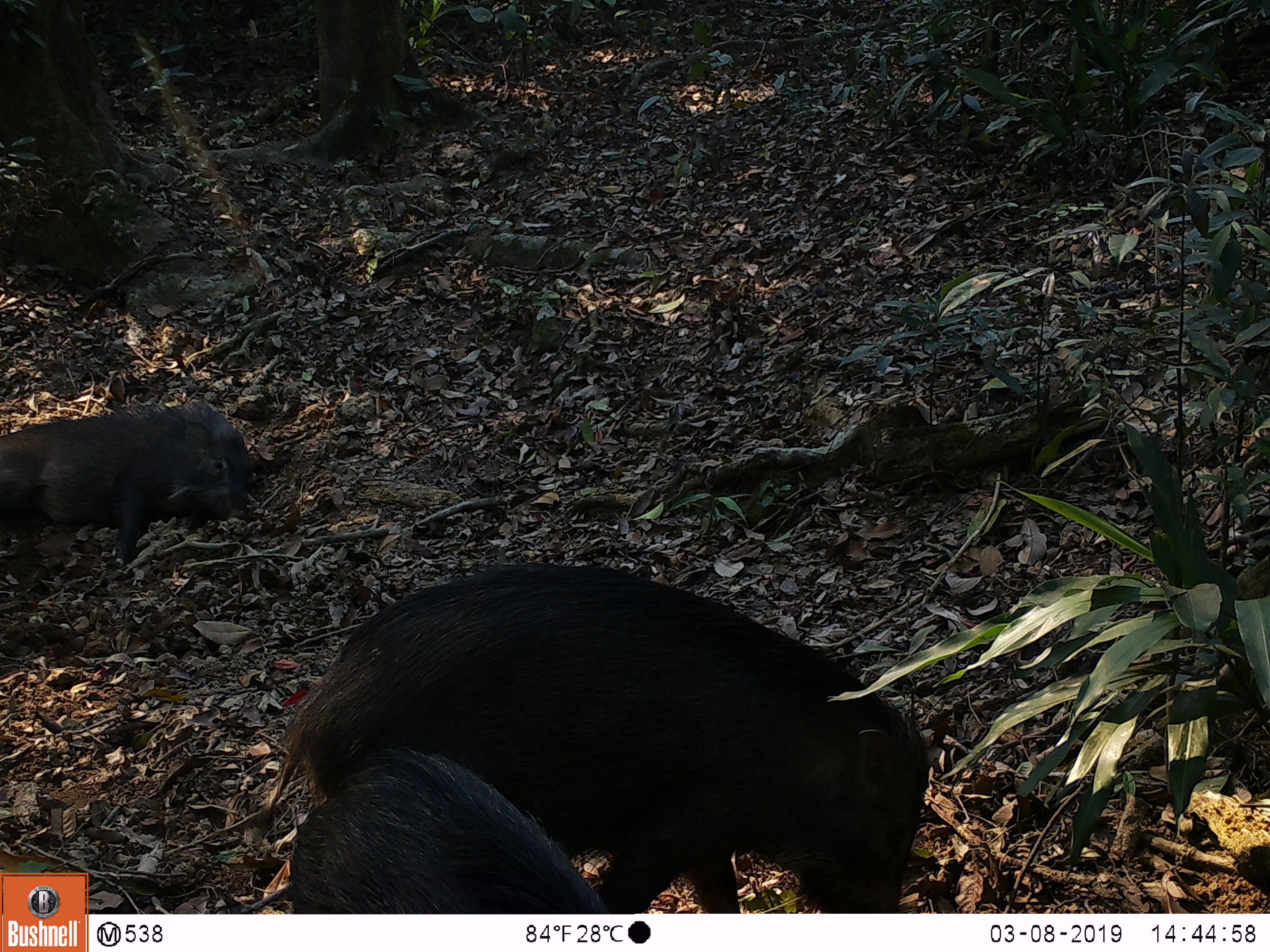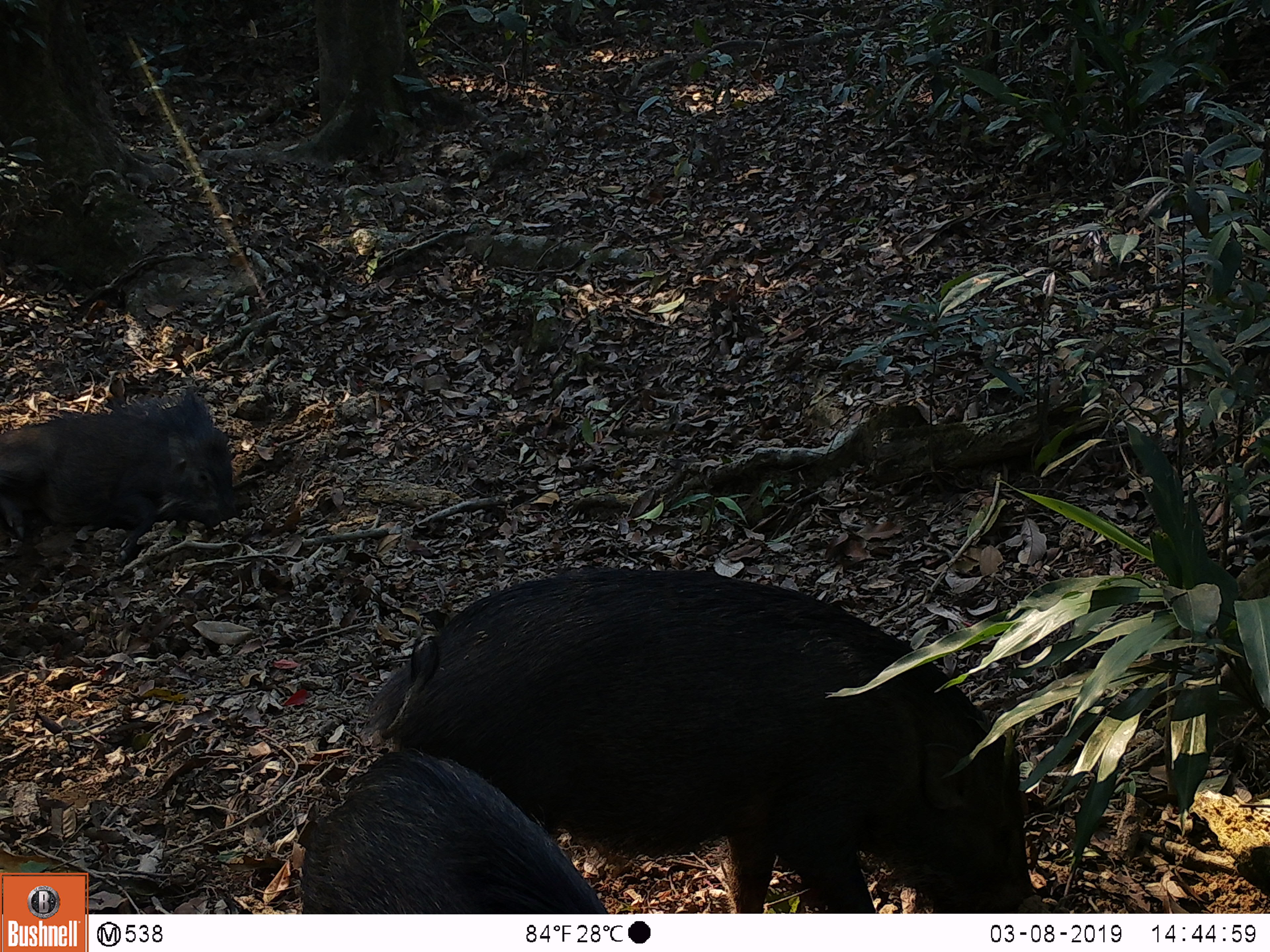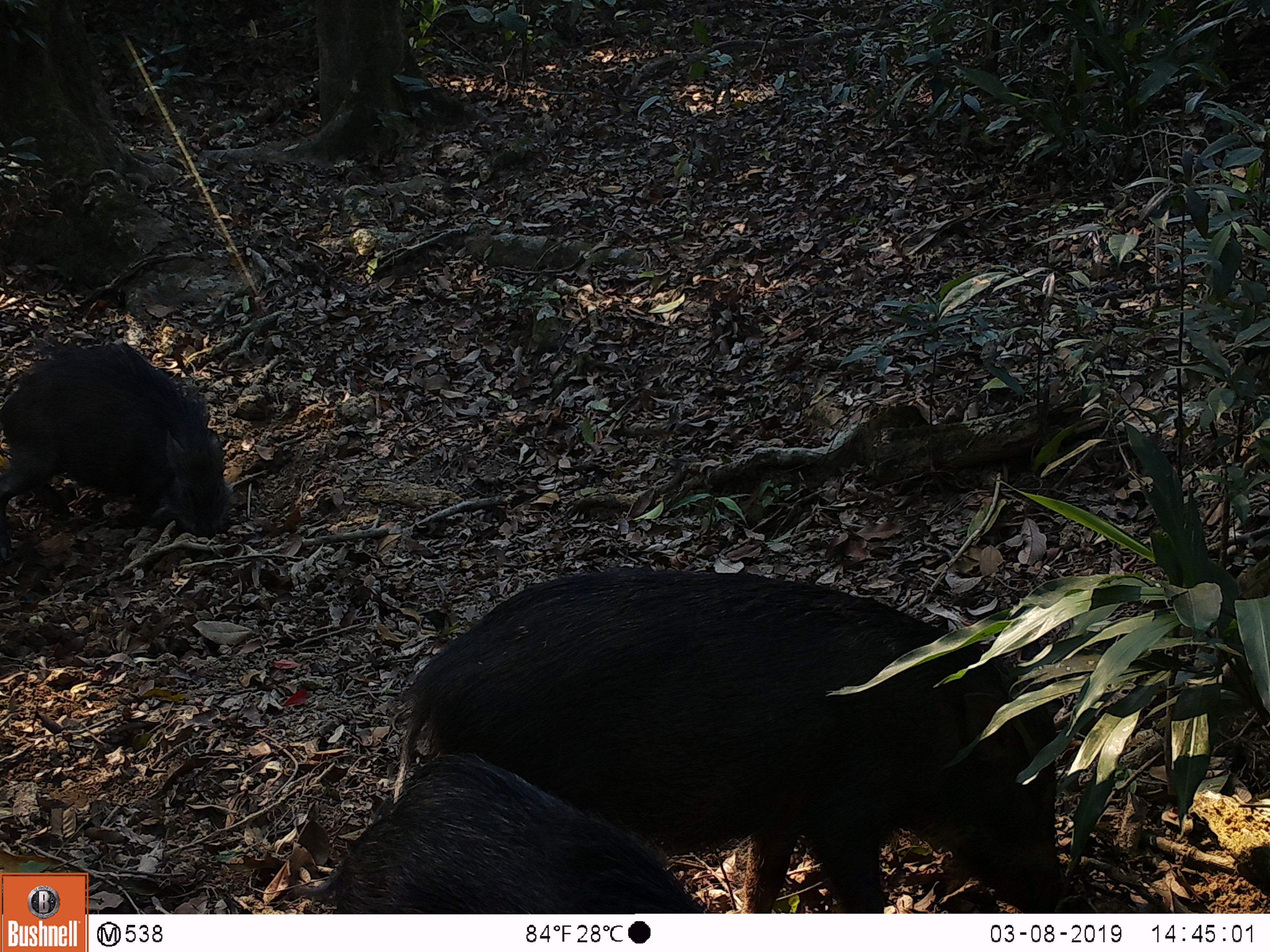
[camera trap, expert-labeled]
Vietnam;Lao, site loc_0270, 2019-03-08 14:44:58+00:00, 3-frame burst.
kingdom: Animalia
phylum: Chordata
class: Mammalia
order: Artiodactyla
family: Suidae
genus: Sus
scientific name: Sus scrofa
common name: eurasian wild pig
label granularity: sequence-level